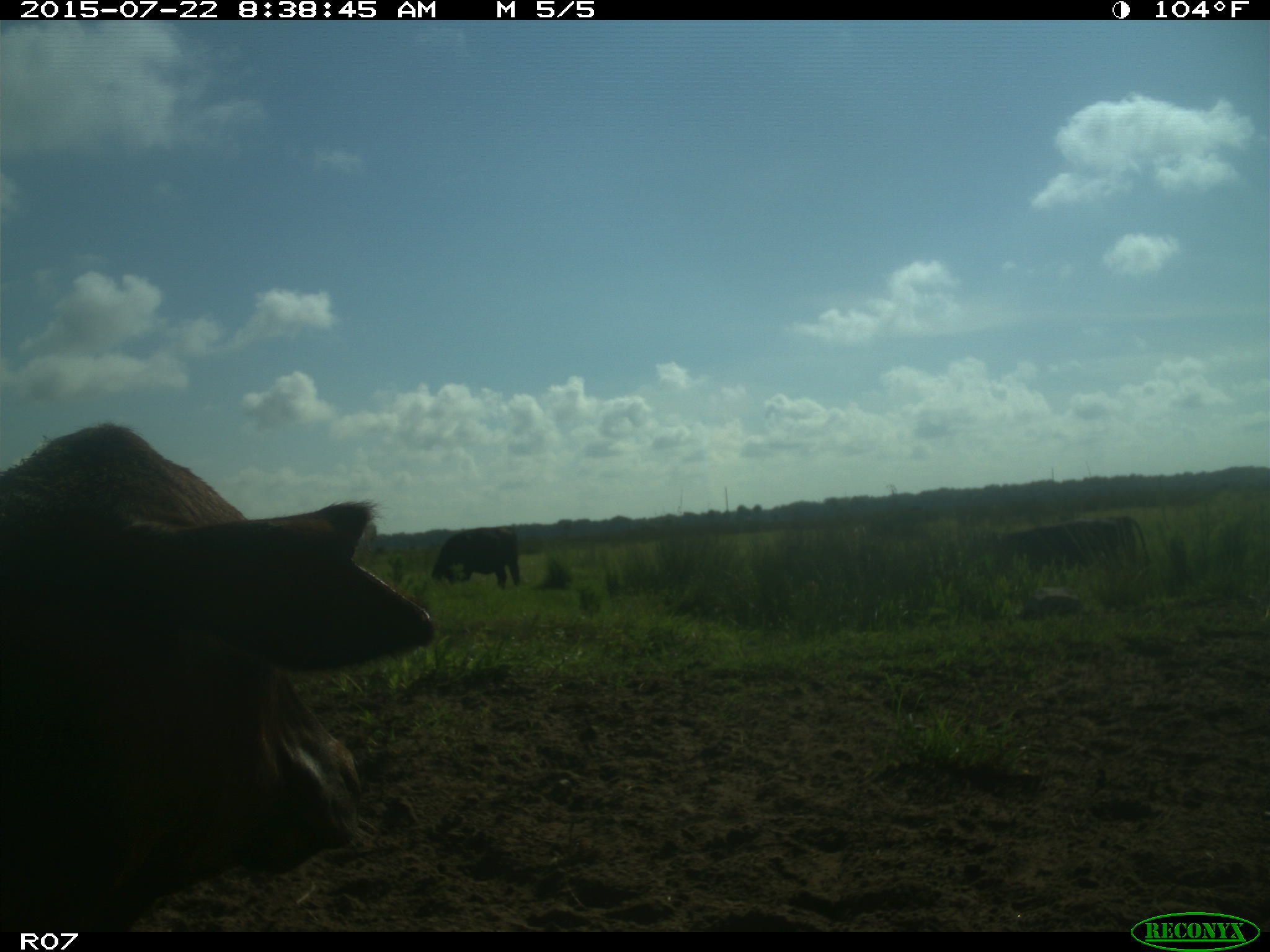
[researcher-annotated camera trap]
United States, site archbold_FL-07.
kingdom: Animalia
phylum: Chordata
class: Mammalia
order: Artiodactyla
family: Bovidae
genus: Bos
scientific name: Bos taurus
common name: domestic cow